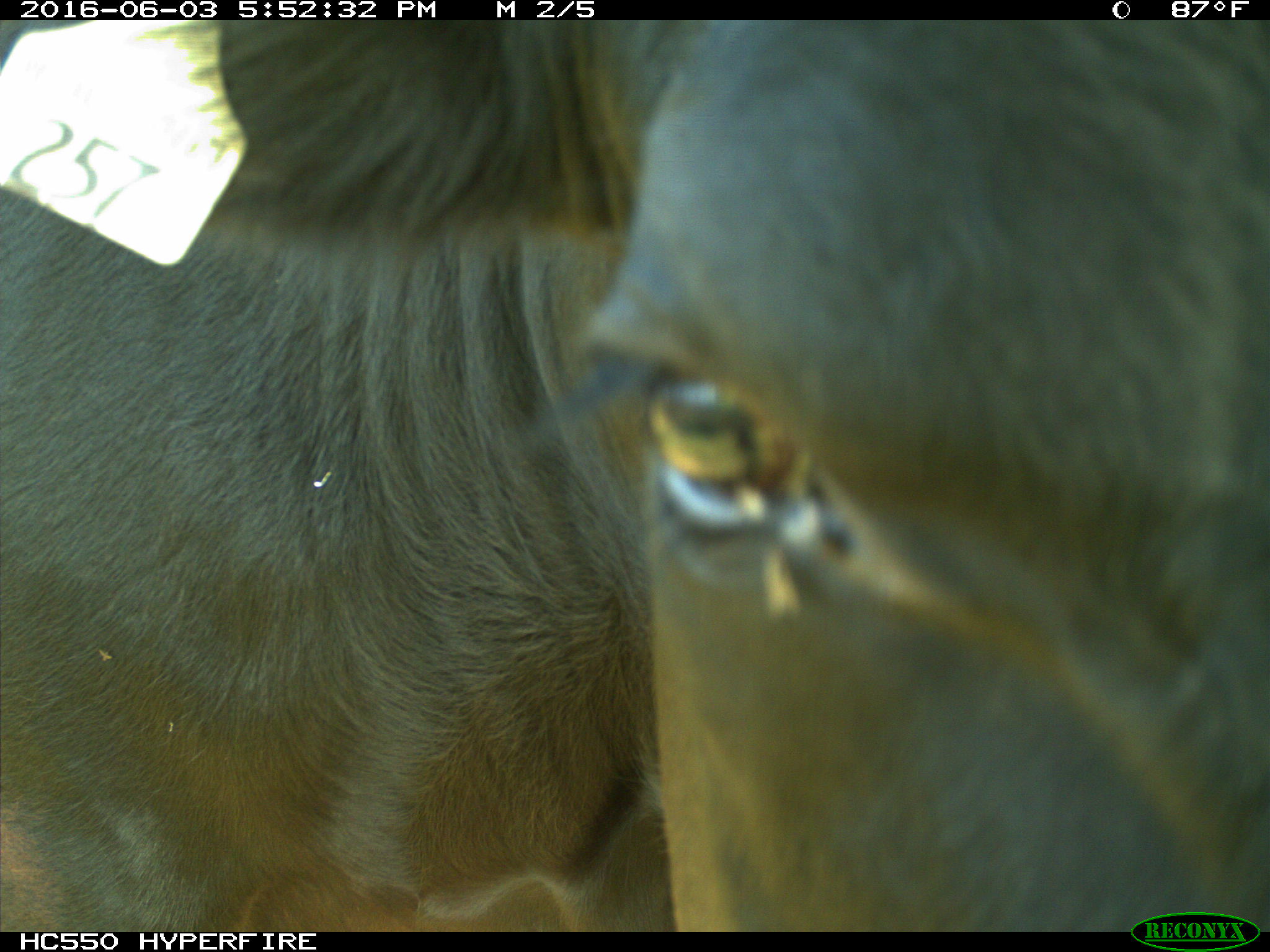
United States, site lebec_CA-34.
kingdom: Animalia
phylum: Chordata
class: Mammalia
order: Artiodactyla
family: Bovidae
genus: Bos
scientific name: Bos taurus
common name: domestic cow